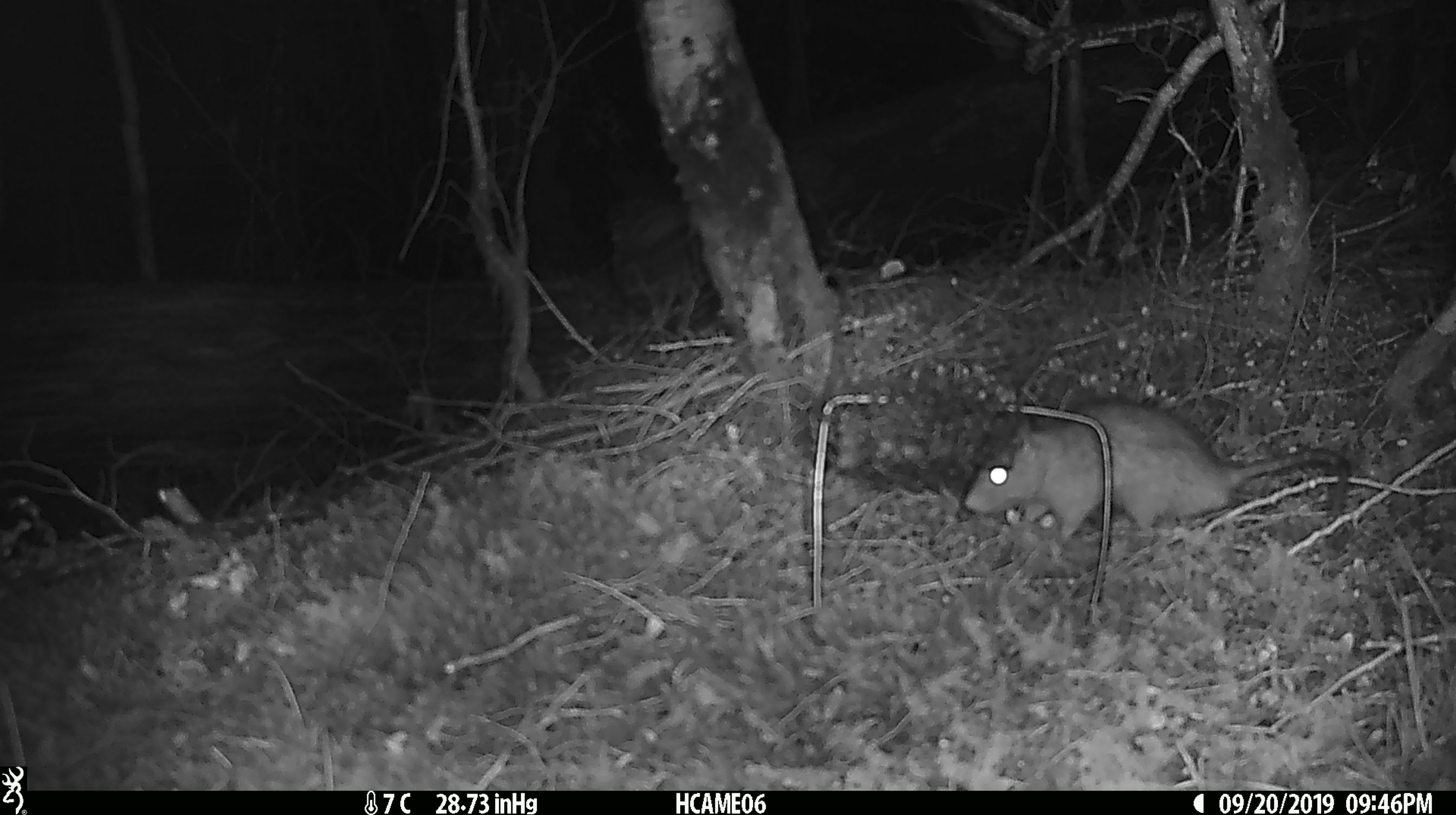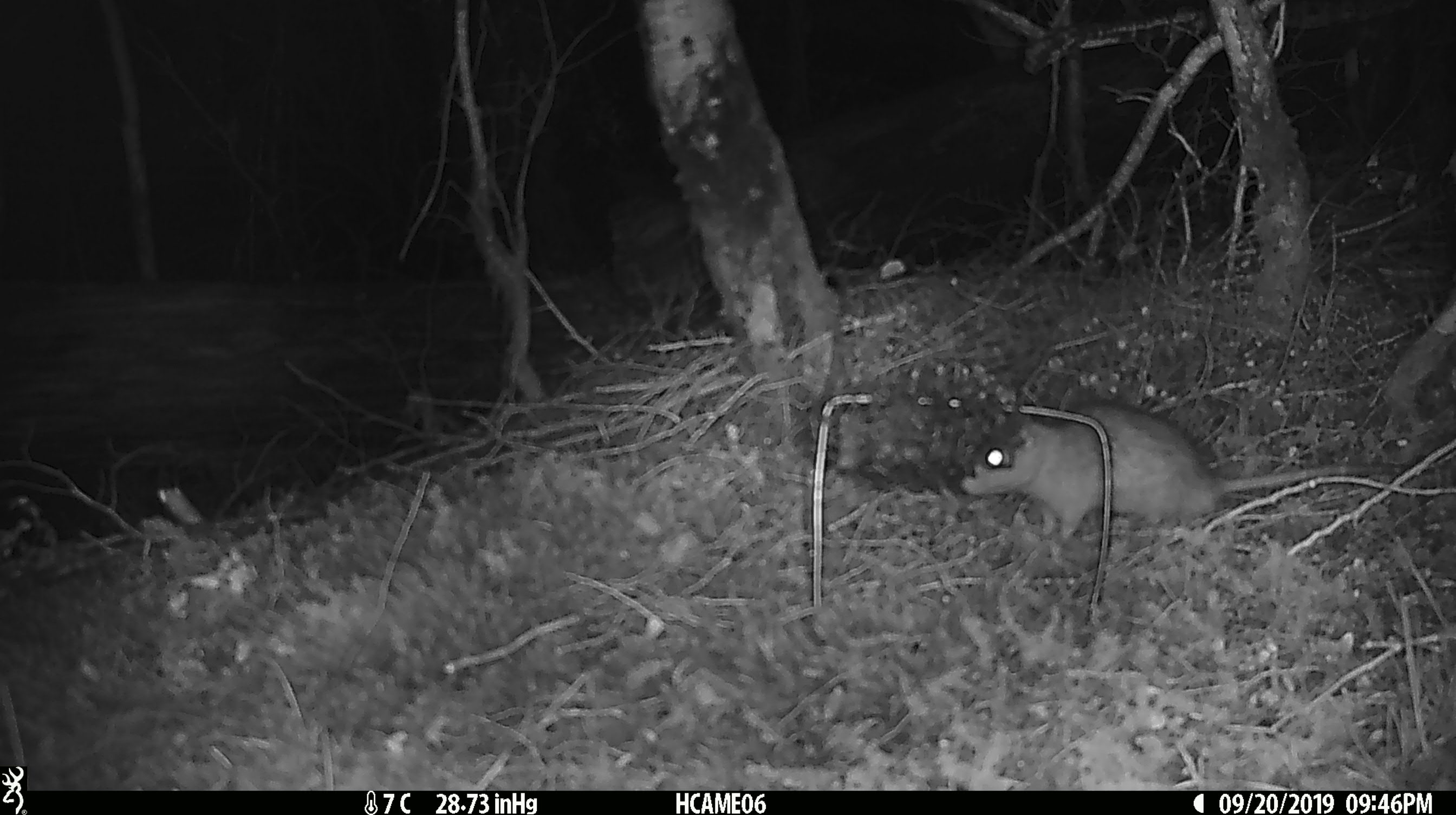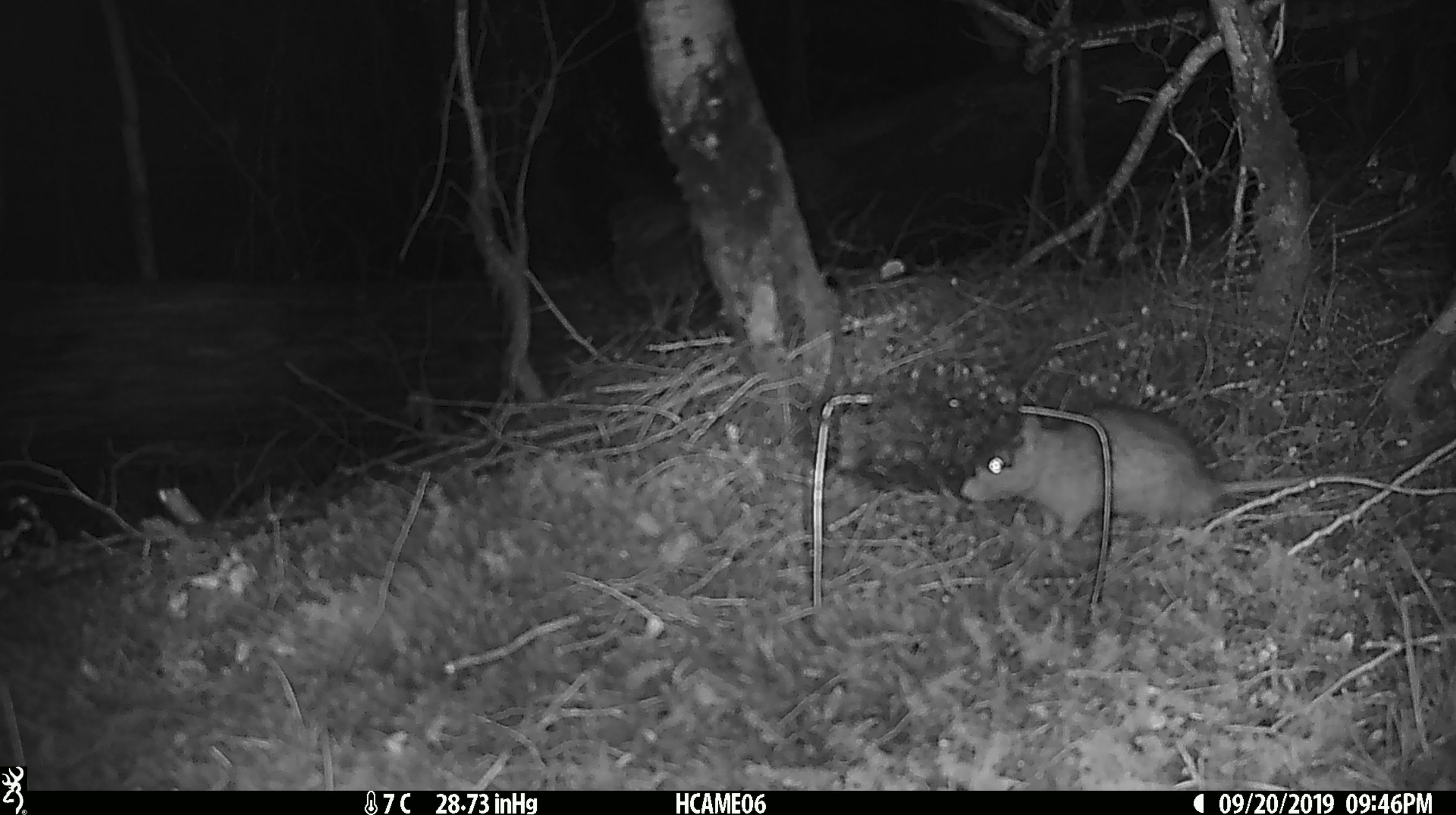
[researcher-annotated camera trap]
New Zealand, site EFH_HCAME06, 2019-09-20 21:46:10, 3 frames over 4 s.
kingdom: Animalia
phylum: Chordata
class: Mammalia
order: Rodentia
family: Muridae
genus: Rattus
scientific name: Rattus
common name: rat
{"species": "rat (Rattus)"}